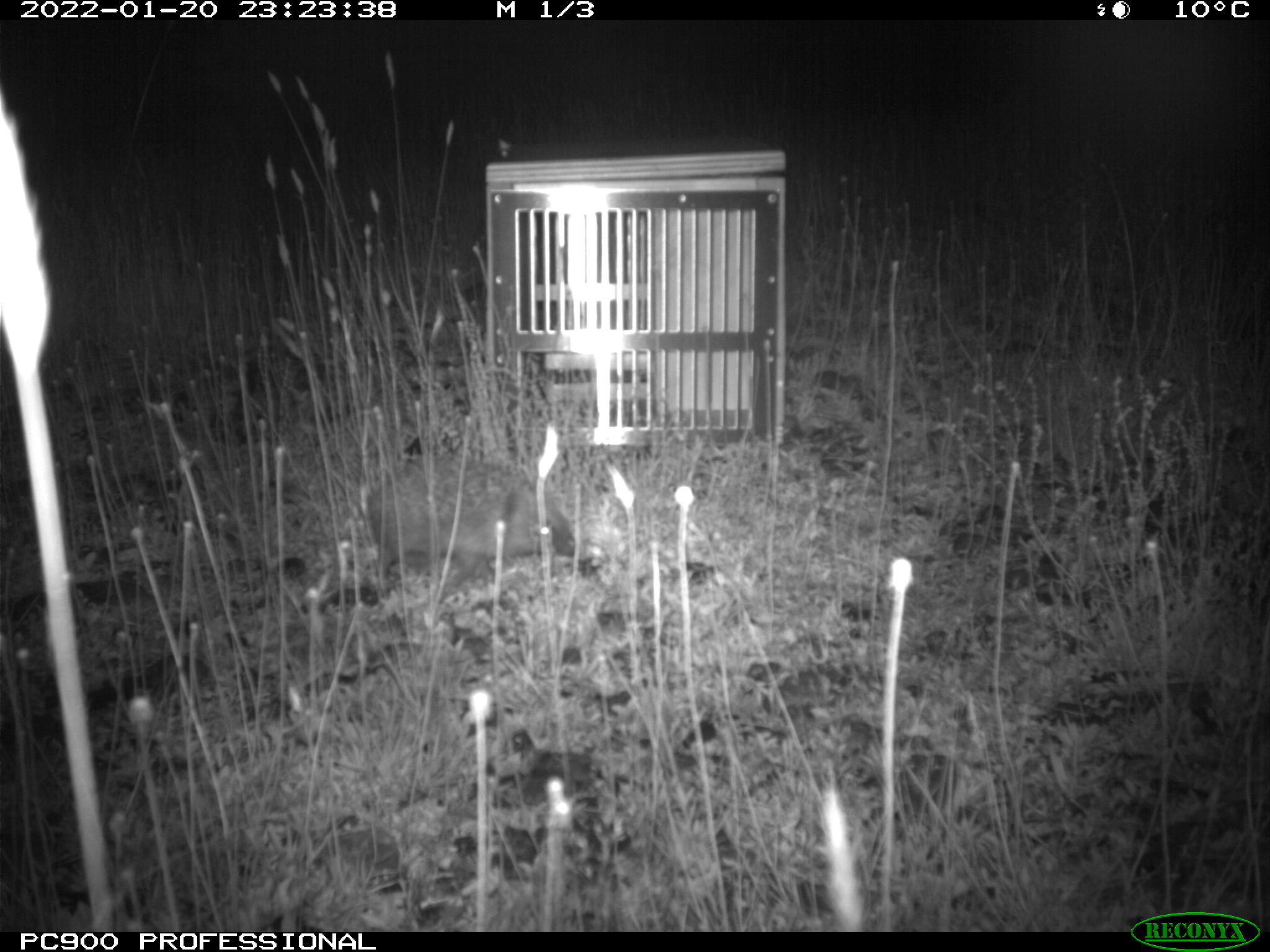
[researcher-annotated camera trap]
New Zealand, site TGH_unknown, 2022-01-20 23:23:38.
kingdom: Animalia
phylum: Chordata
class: Mammalia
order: Eulipotyphla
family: Erinaceidae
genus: Erinaceus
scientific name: Erinaceus europaeus europaeus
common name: european hedgehog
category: hedgehog